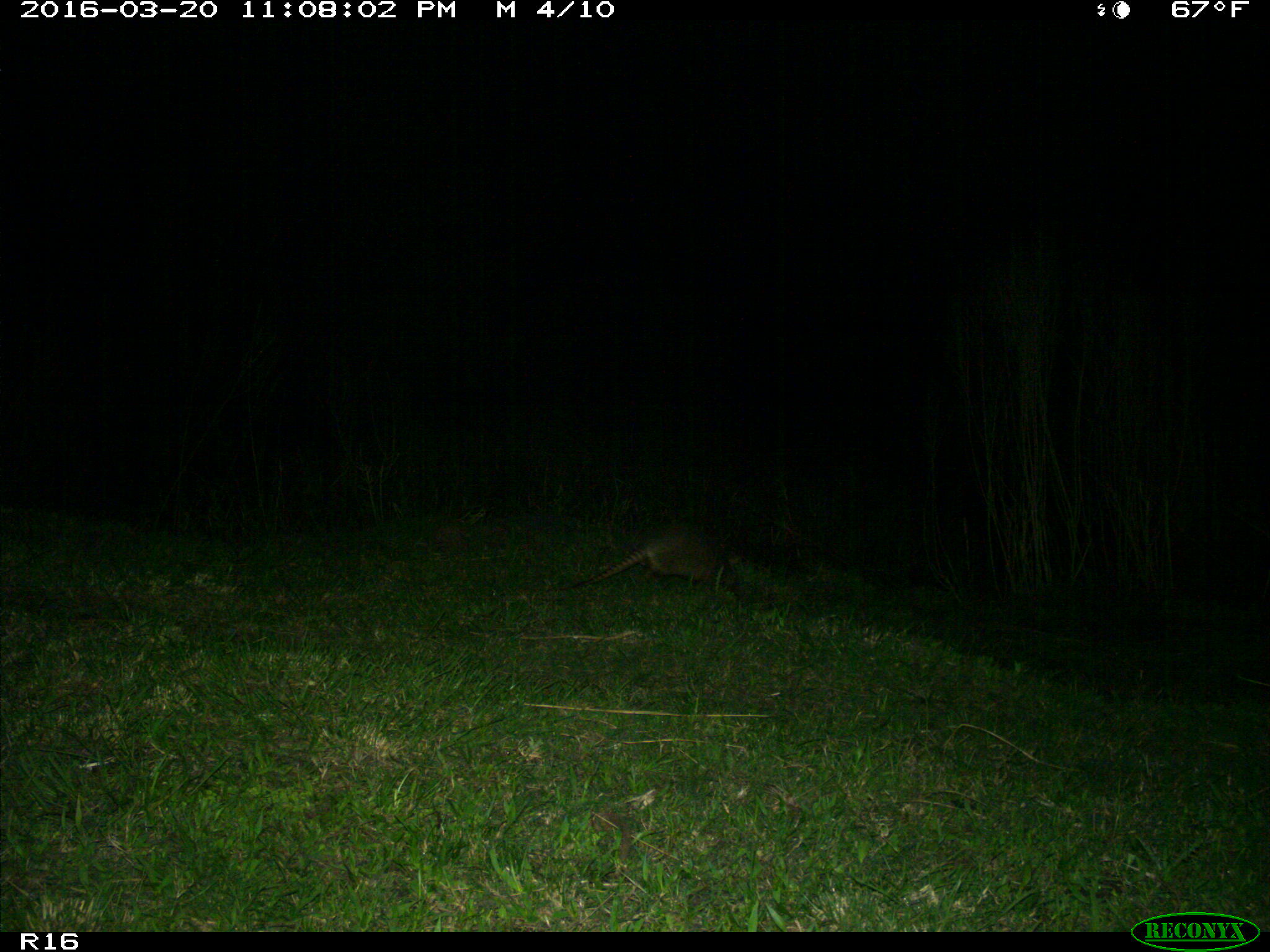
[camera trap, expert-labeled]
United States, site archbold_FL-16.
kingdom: Animalia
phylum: Chordata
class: Mammalia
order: Cingulata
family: Dasypodidae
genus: Dasypus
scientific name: Dasypus novemcinctus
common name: nine-banded armadillo